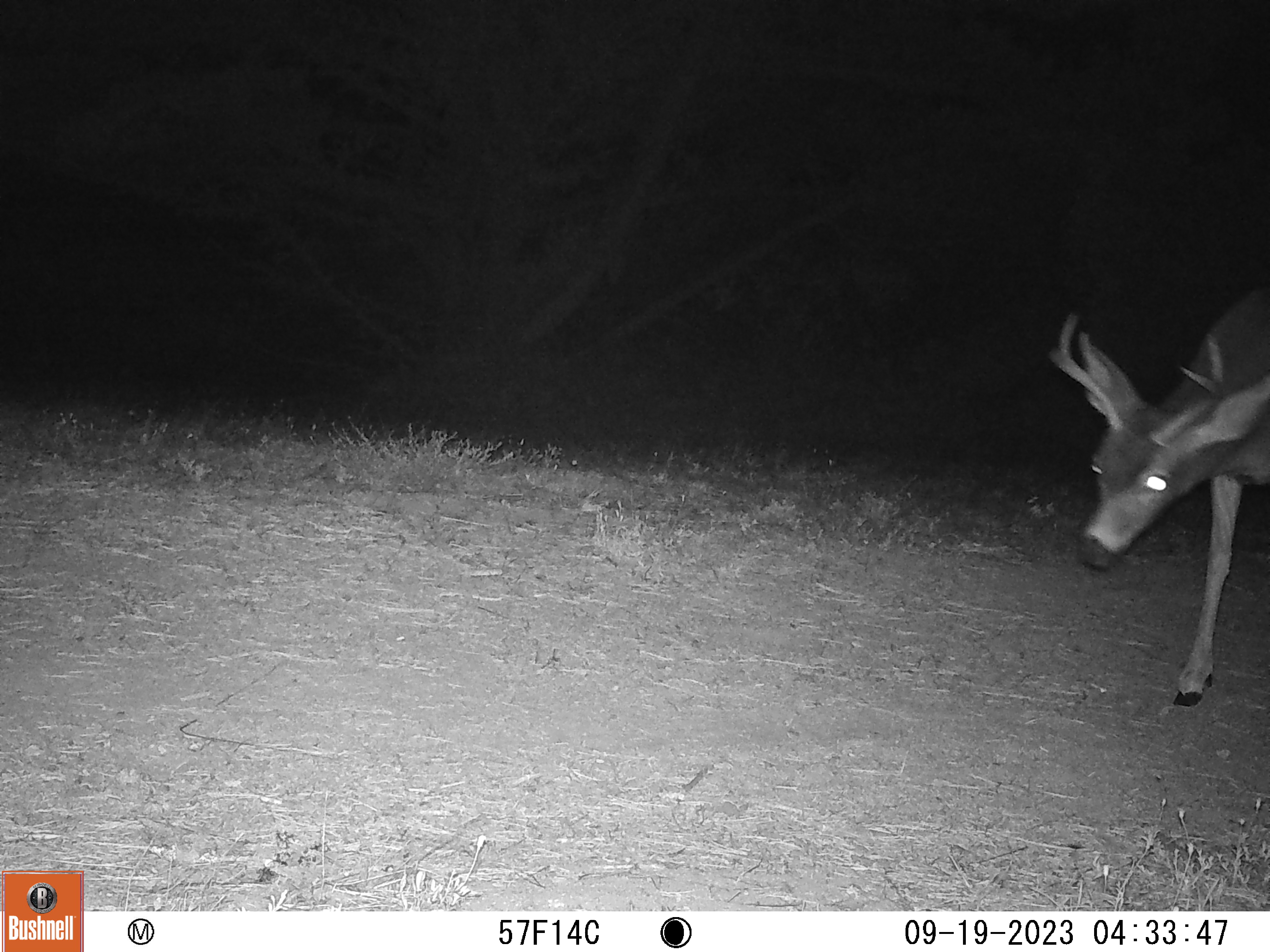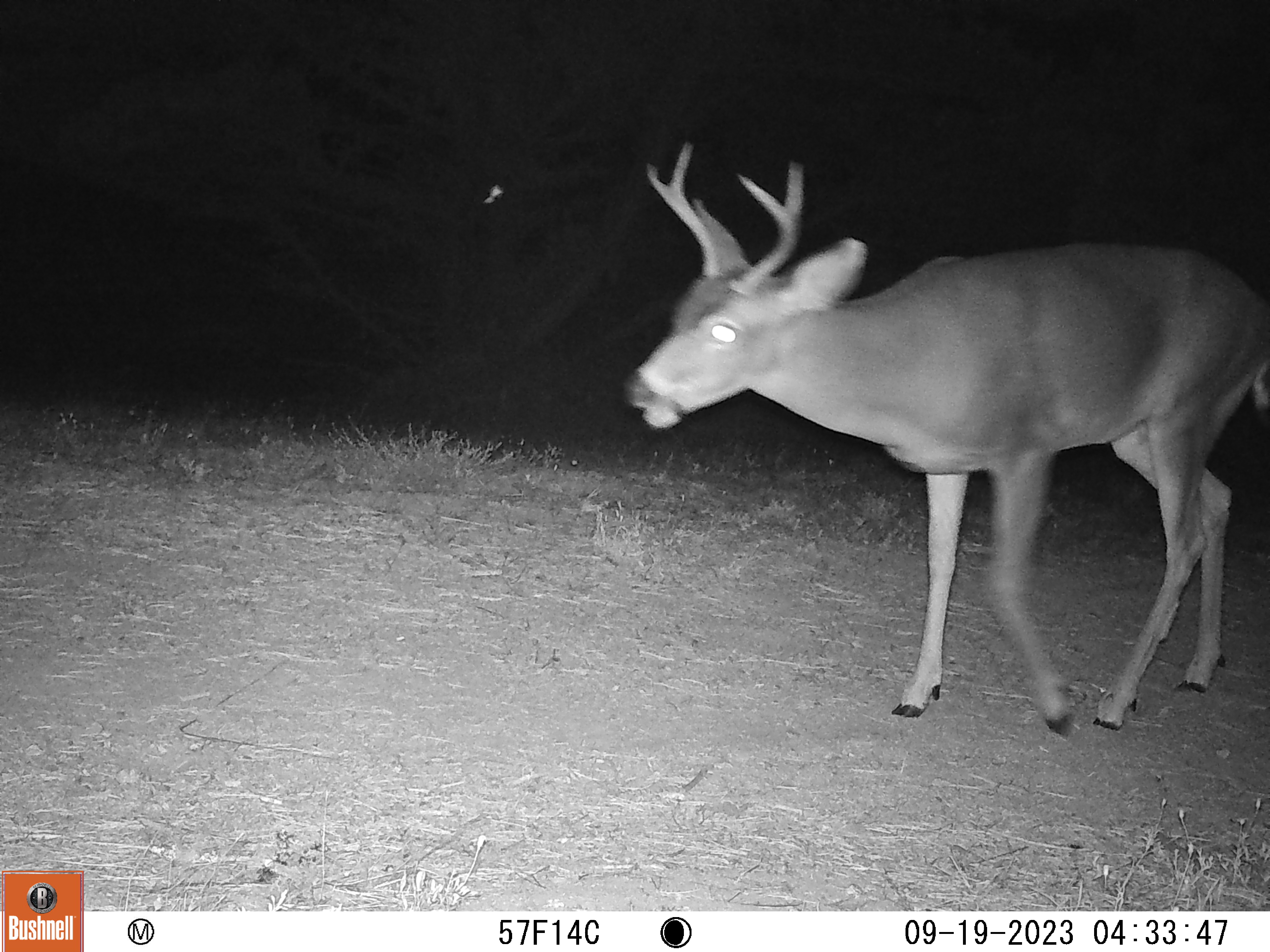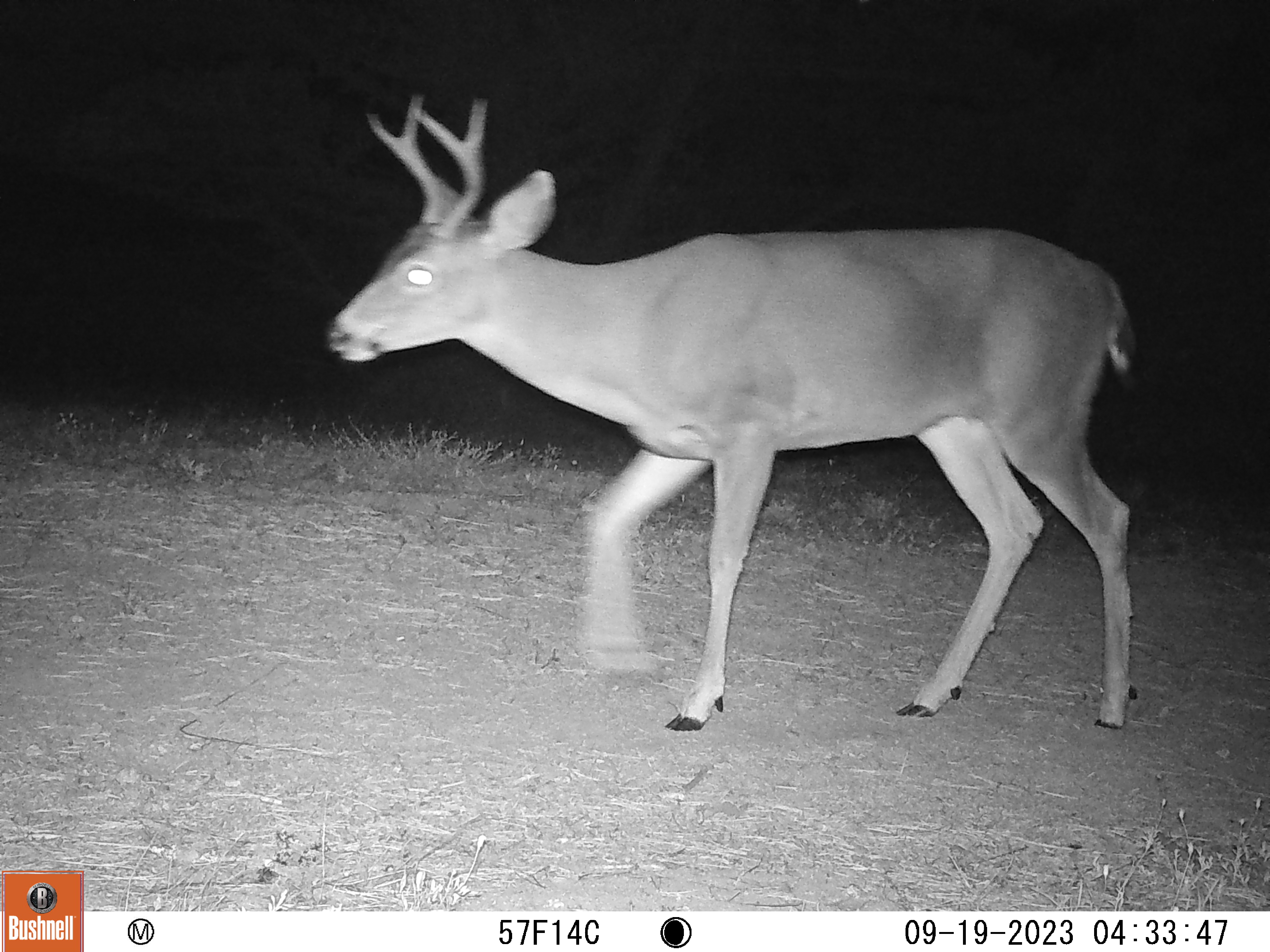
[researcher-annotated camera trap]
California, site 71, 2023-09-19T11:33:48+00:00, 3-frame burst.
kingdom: Animalia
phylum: Chordata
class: Mammalia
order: Artiodactyla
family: Cervidae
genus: Odocoileus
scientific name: Odocoileus hemionus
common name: mule deer